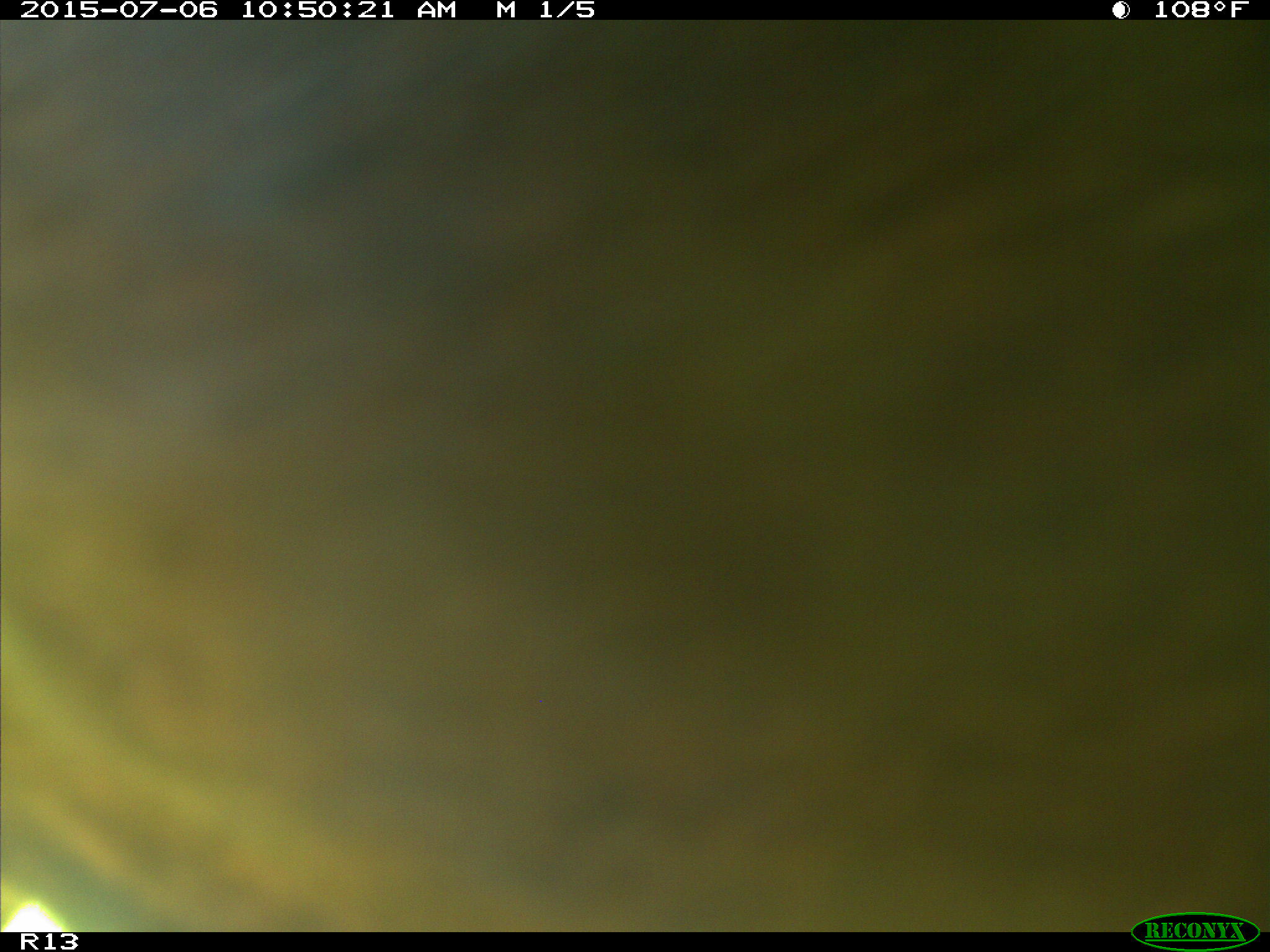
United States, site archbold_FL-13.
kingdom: Animalia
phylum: Chordata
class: Mammalia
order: Artiodactyla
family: Bovidae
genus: Bos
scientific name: Bos taurus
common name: domestic cow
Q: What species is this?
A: Bos taurus (domestic cow).